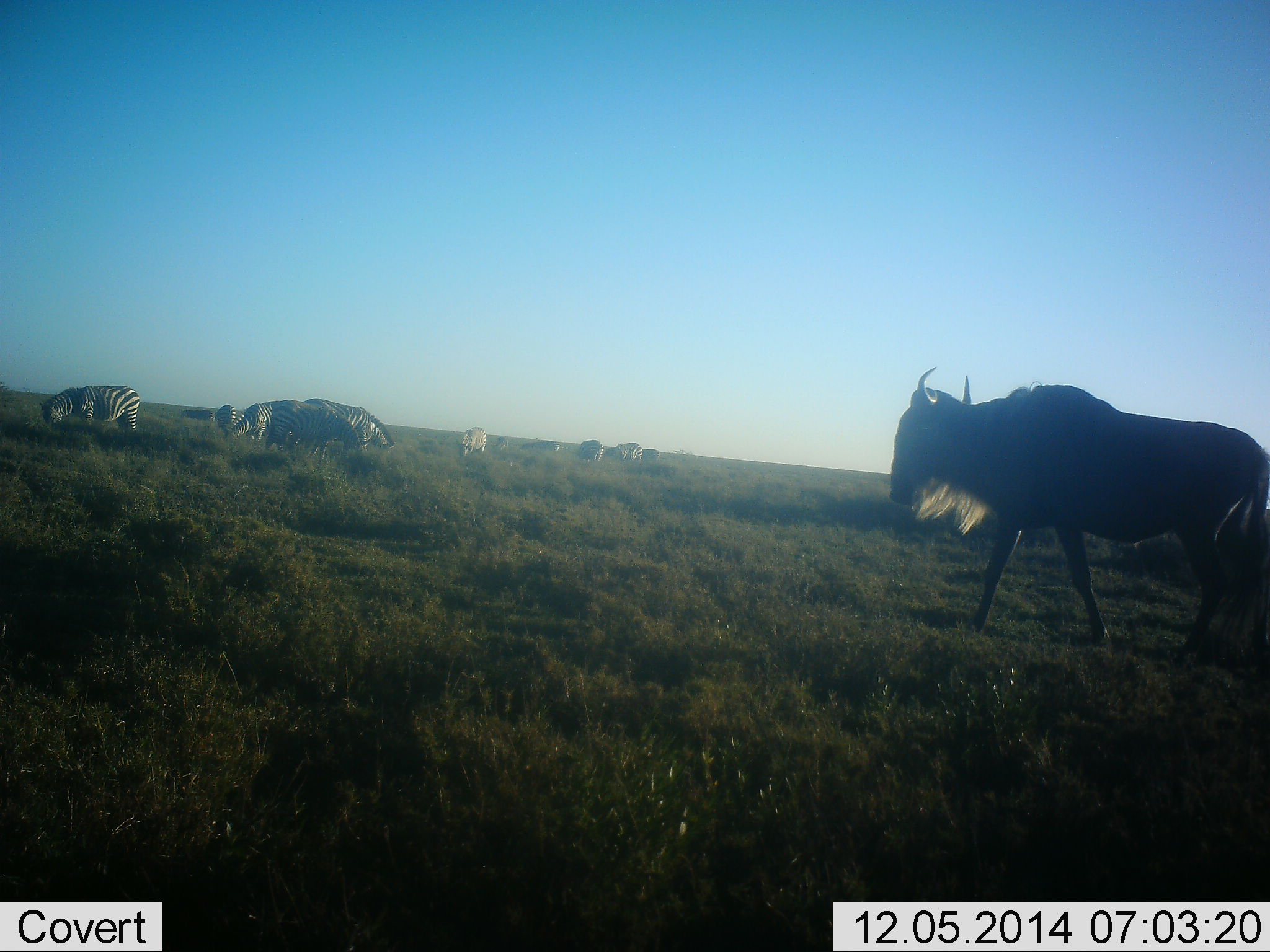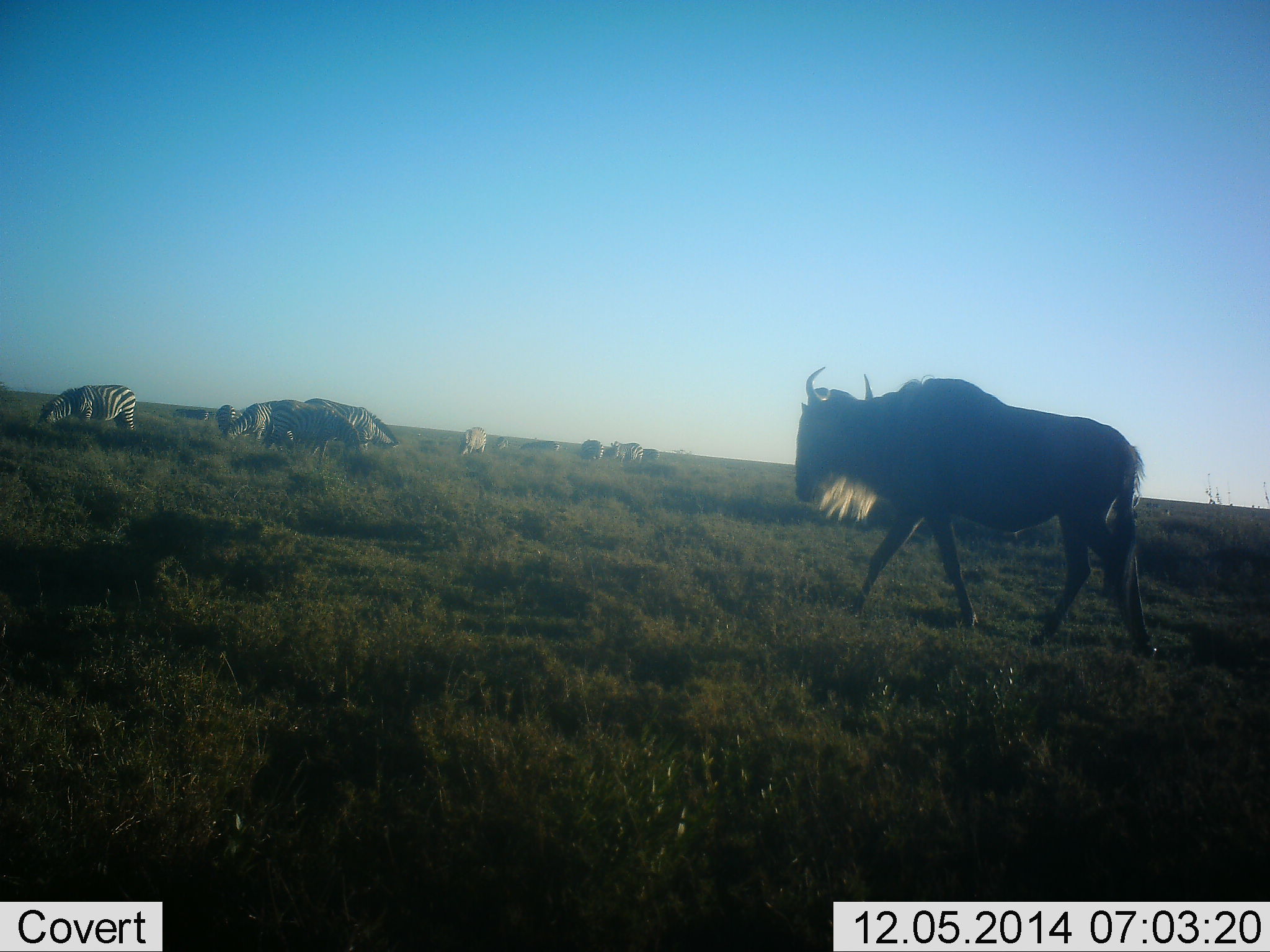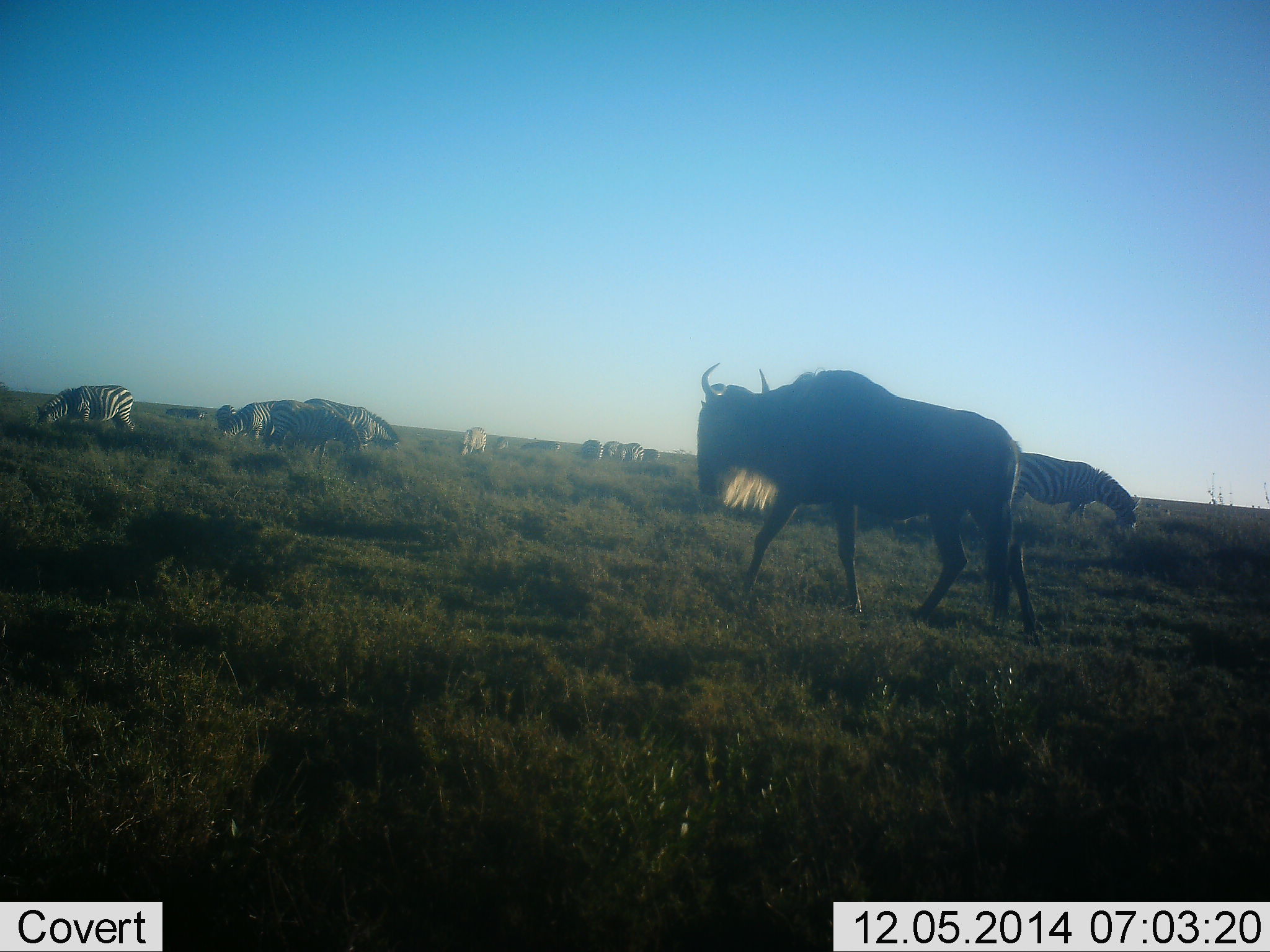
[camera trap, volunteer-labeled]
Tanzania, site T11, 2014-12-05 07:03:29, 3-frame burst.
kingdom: Animalia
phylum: Chordata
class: Mammalia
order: Artiodactyla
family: Bovidae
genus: Connochaetes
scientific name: Connochaetes taurinus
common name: blue wildebeest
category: wildebeest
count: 1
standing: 18%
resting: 0%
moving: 91%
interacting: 0%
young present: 0%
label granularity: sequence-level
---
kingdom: Animalia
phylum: Chordata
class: Mammalia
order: Perissodactyla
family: Equidae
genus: Equus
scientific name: Equus quagga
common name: plains zebra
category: zebra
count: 8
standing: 45%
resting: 0%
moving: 18%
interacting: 0%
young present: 0%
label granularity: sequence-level